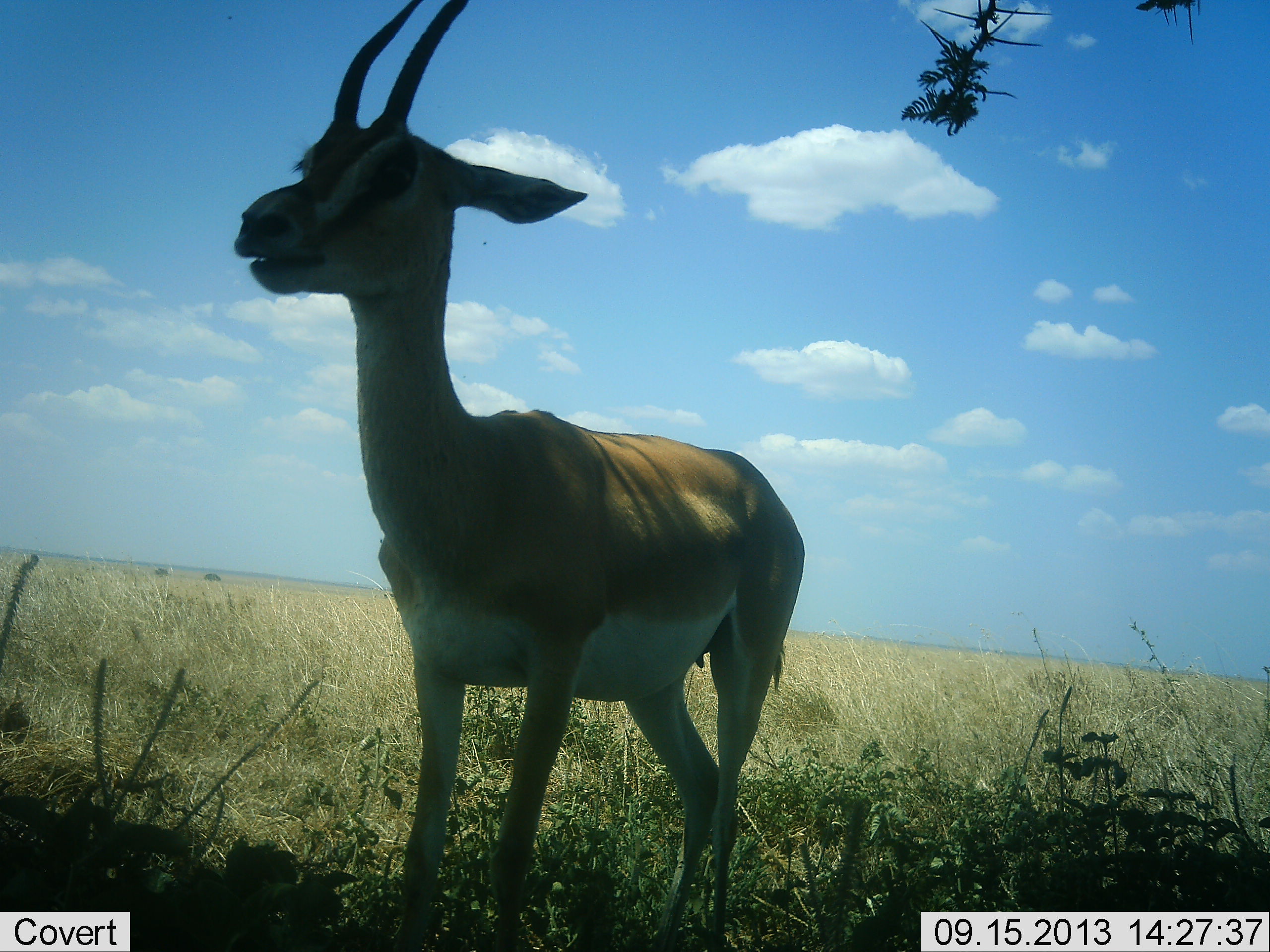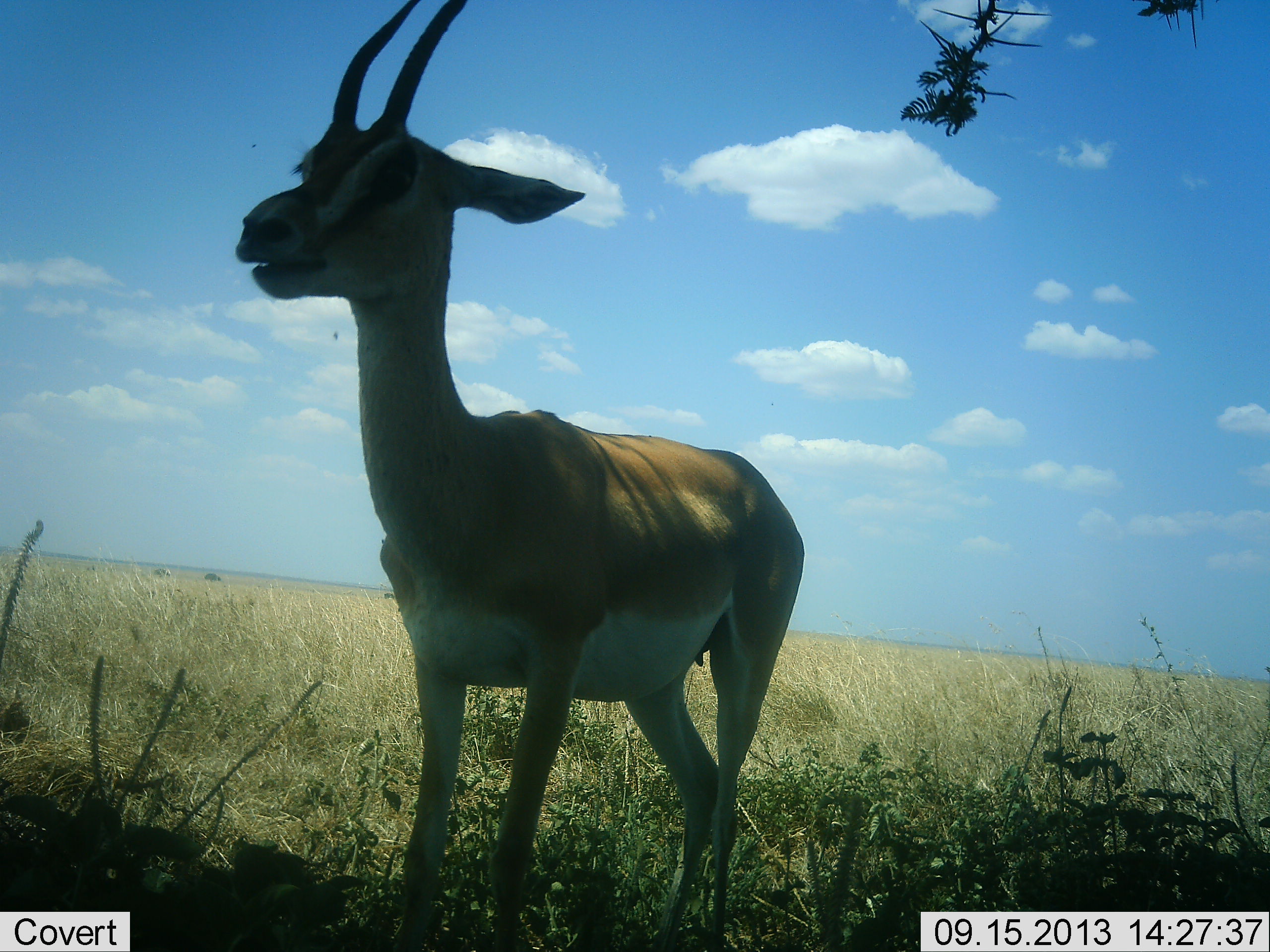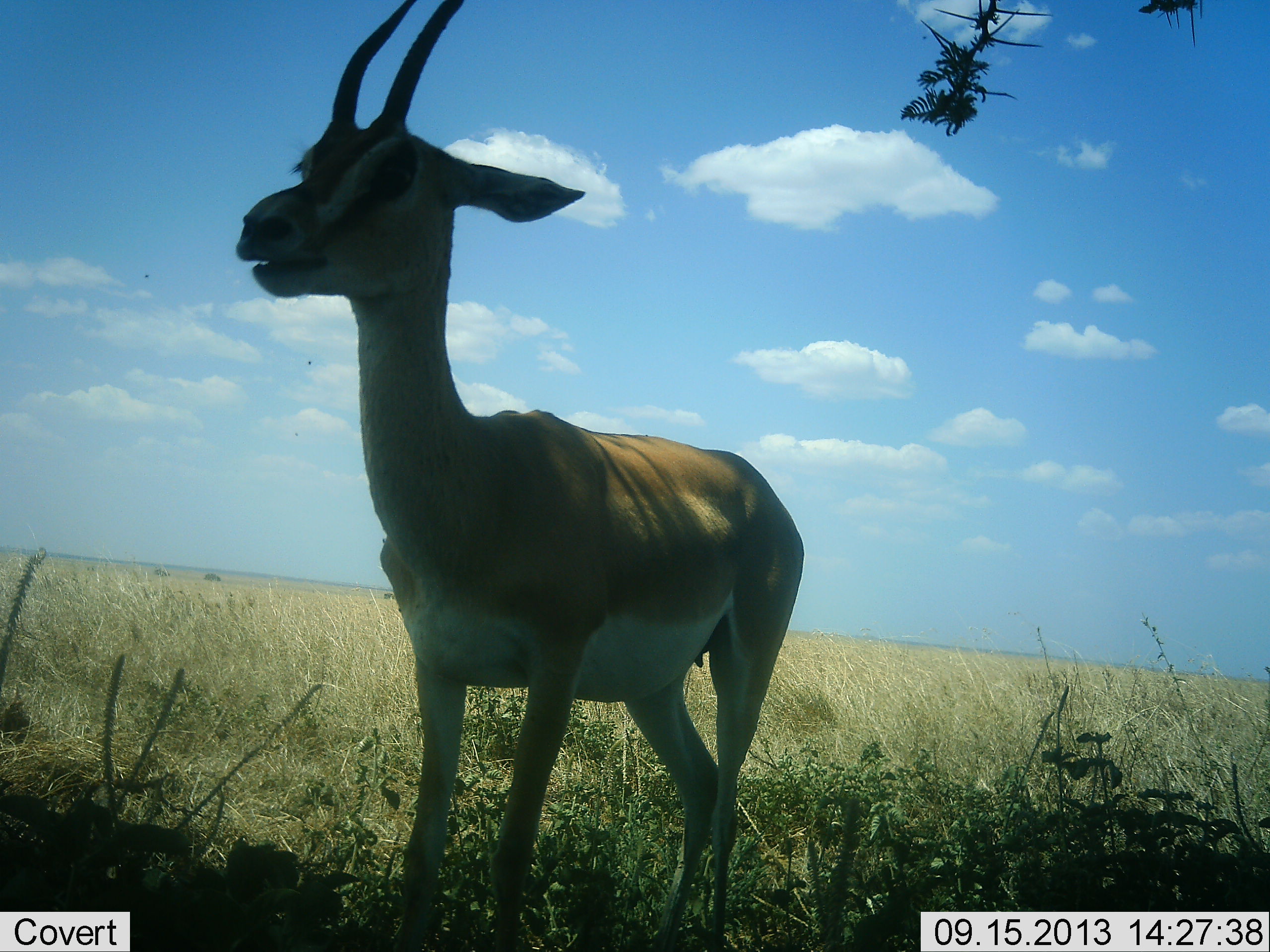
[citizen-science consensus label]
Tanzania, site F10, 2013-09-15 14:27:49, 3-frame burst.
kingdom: Animalia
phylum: Chordata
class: Mammalia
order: Artiodactyla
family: Bovidae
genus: Nanger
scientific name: Nanger granti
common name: grant's gazelle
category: gazellegrants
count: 1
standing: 97%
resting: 3%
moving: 0%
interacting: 0%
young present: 0%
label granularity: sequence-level